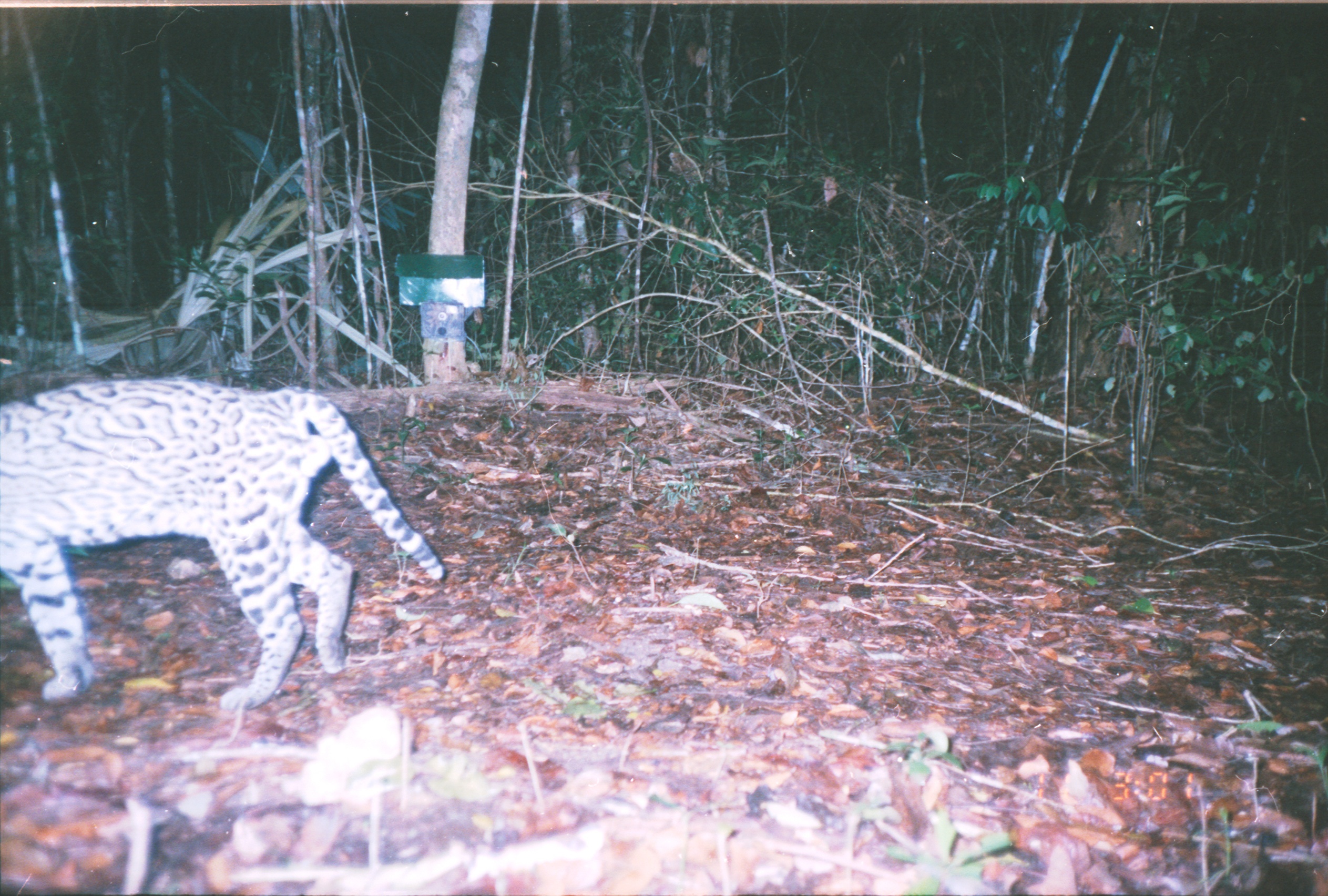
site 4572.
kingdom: Animalia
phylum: Chordata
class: Mammalia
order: Carnivora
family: Felidae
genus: Leopardus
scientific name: Leopardus pardalis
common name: ocelot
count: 1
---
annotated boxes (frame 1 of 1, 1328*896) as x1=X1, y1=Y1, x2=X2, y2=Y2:
leopardus pardalis: x1=3, y1=372, x2=449, y2=709